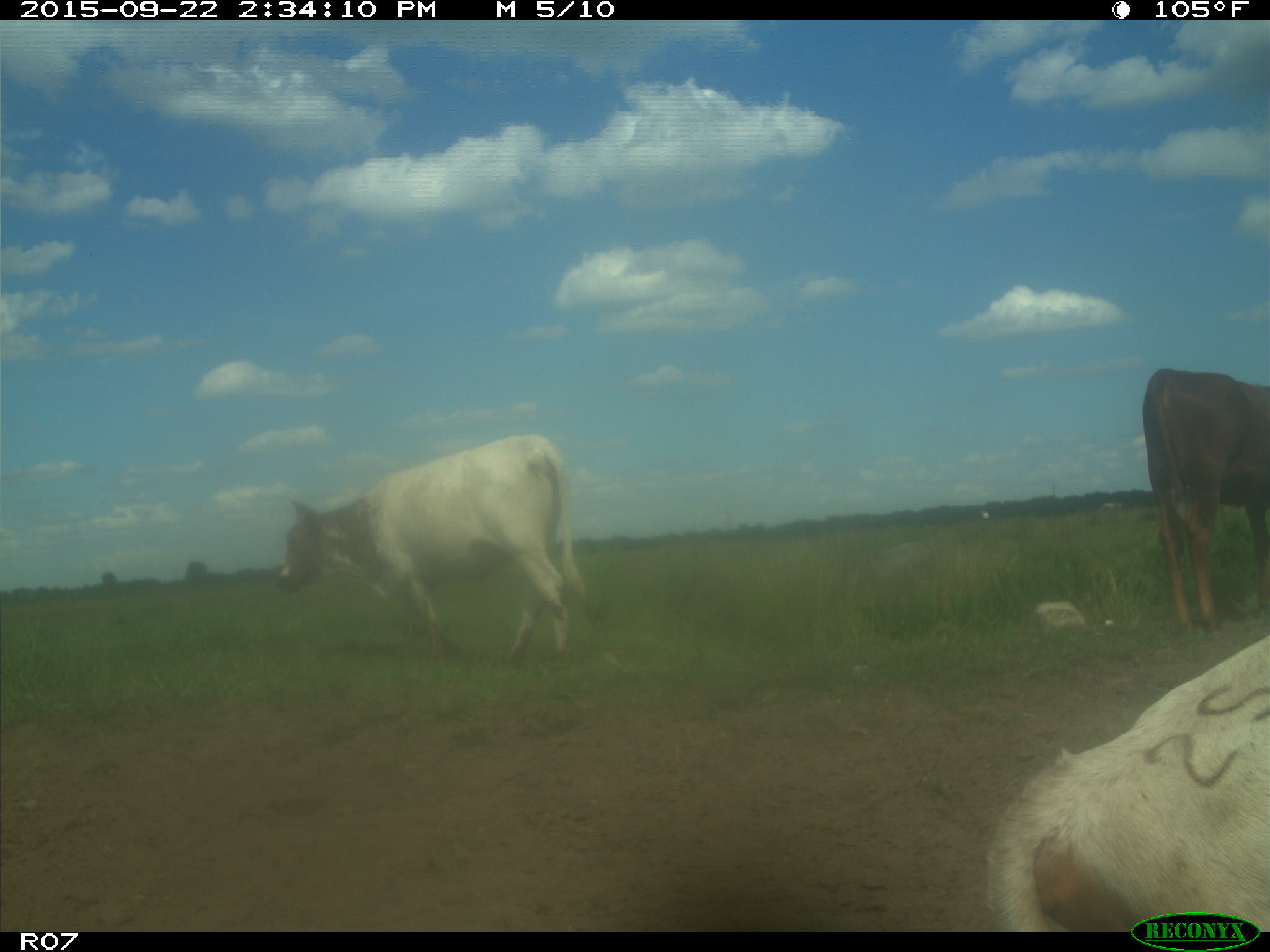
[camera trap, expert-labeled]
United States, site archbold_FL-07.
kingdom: Animalia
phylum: Chordata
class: Mammalia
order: Artiodactyla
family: Bovidae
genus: Bos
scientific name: Bos taurus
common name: domestic cow